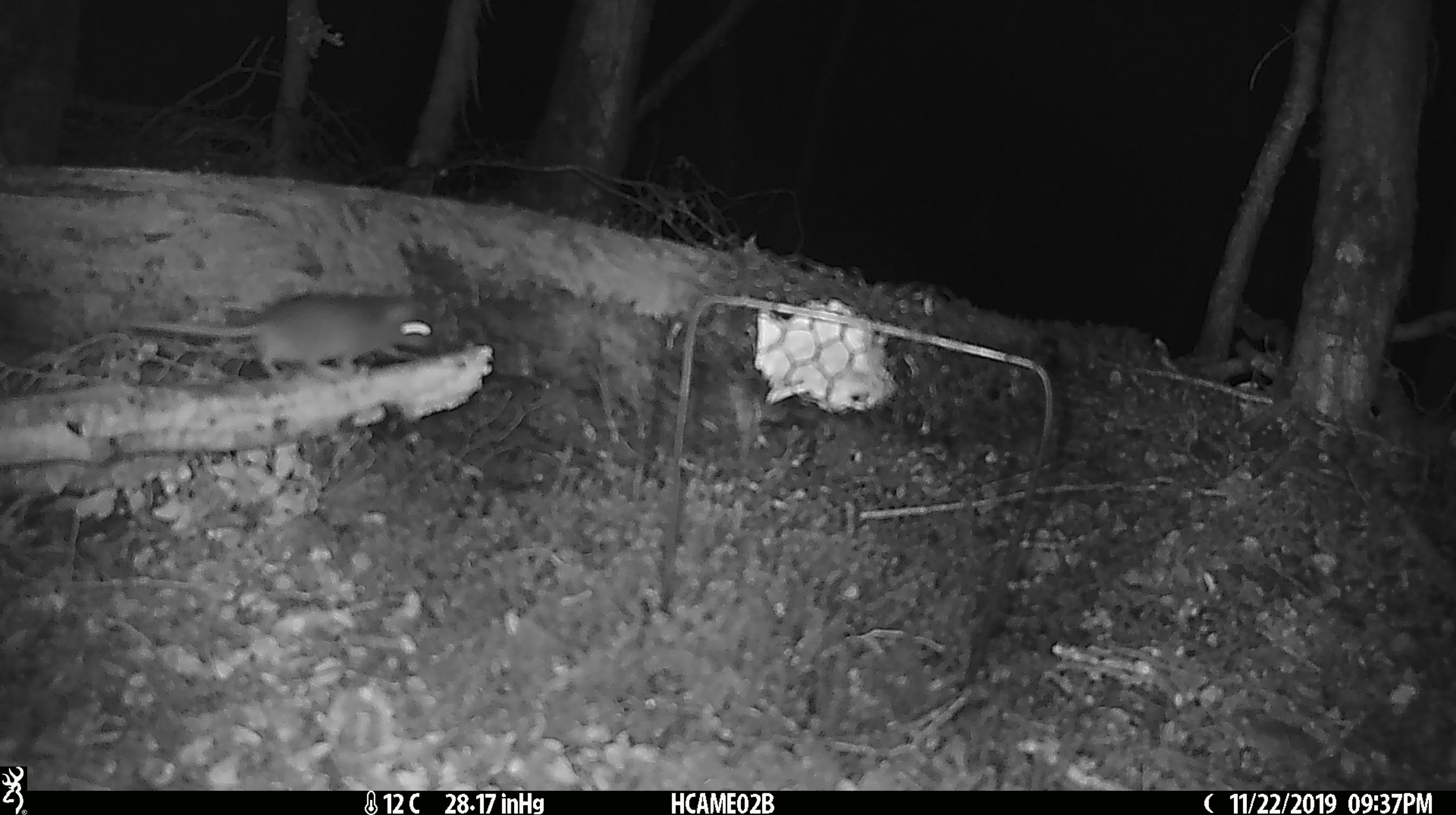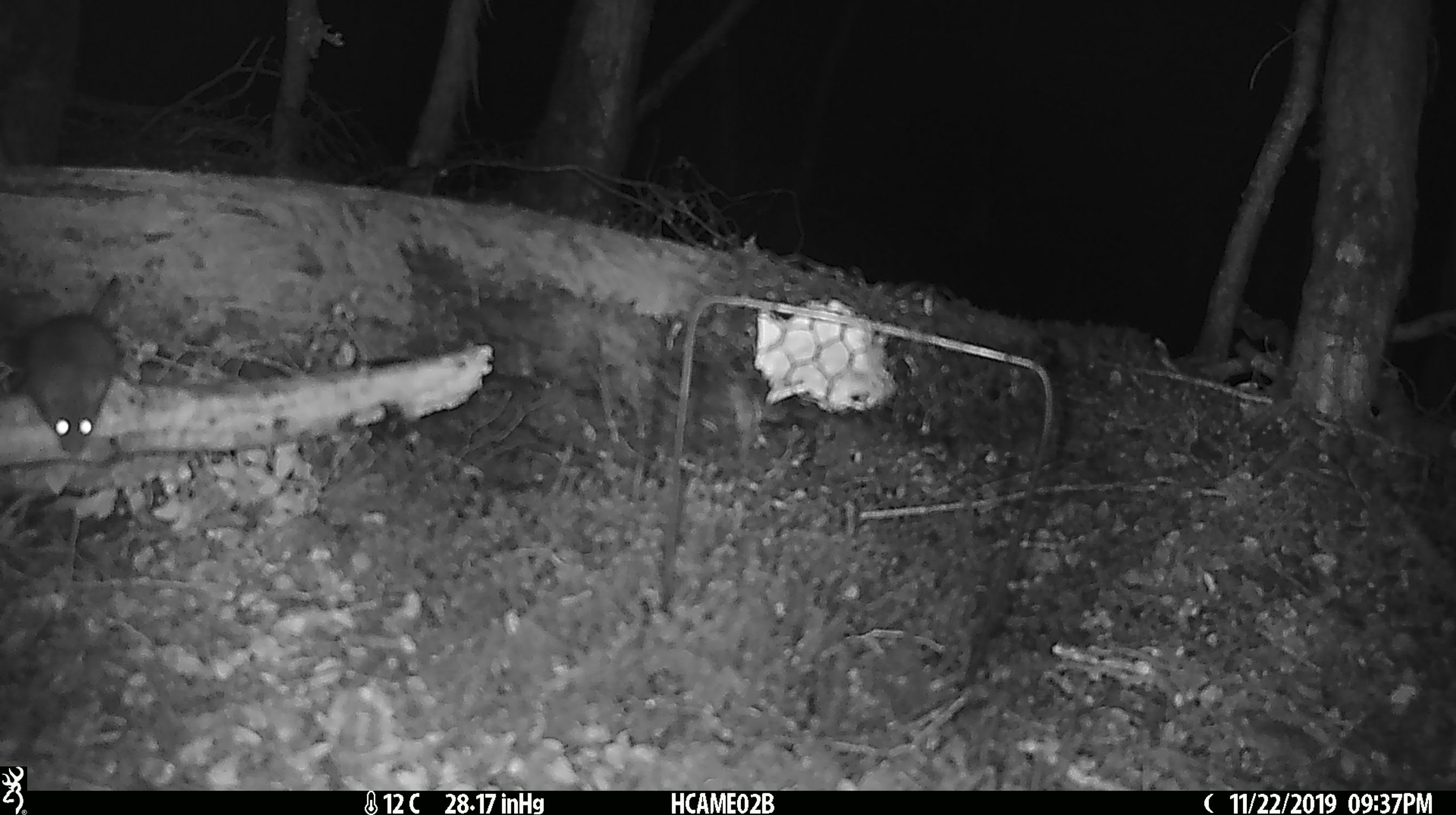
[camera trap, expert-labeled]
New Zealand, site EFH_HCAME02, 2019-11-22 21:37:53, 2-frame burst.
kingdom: Animalia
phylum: Chordata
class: Mammalia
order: Rodentia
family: Muridae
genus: Mus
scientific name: Mus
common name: mouse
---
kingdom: Animalia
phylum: Chordata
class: Mammalia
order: Rodentia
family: Muridae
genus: Rattus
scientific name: Rattus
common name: rat